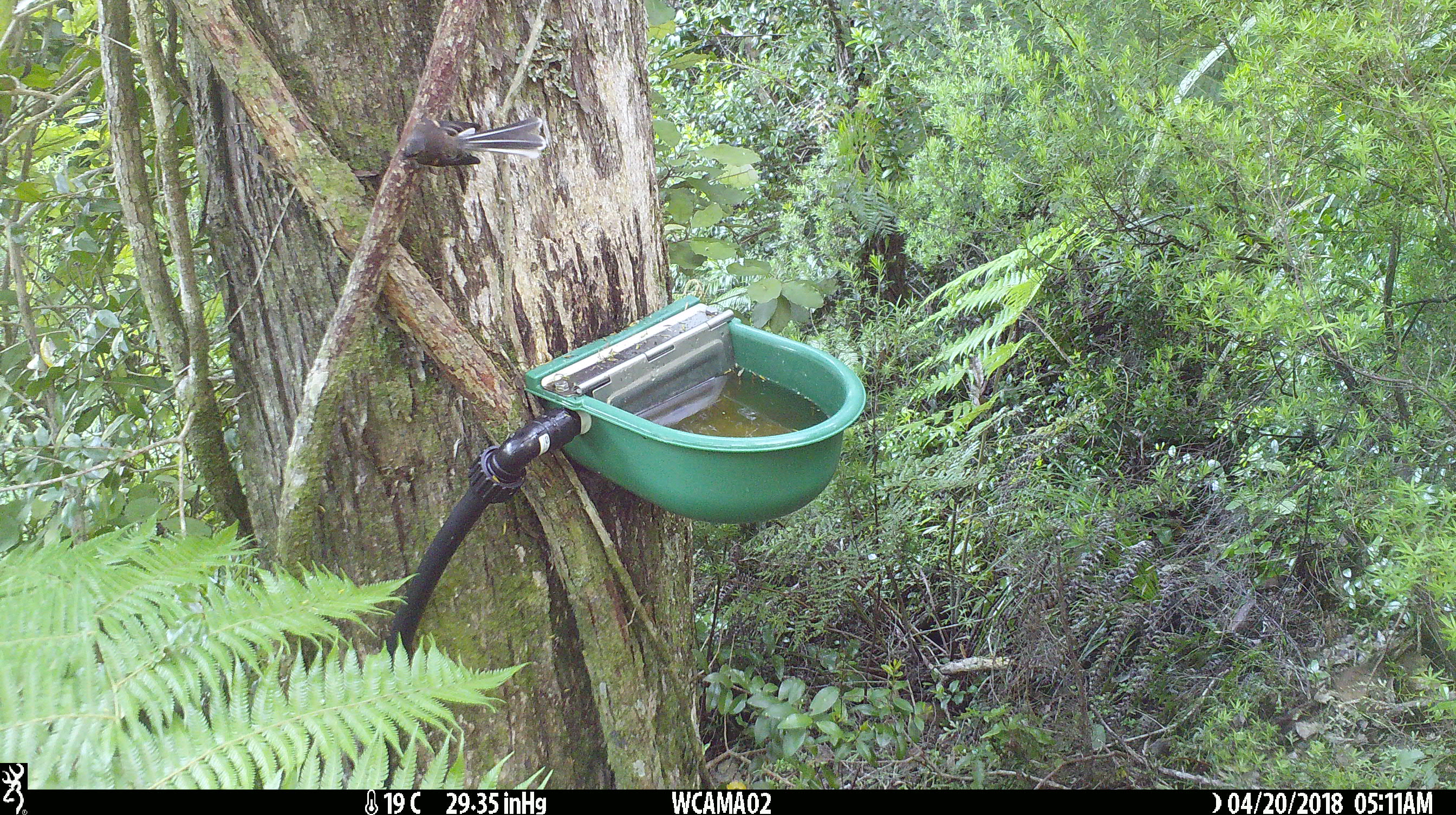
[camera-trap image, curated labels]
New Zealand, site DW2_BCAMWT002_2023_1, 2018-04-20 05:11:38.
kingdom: Animalia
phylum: Chordata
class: Aves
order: Passeriformes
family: Rhipiduridae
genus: Rhipidura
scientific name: Rhipidura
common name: fantails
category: fantail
Fantail (fantails) (Rhipidura).